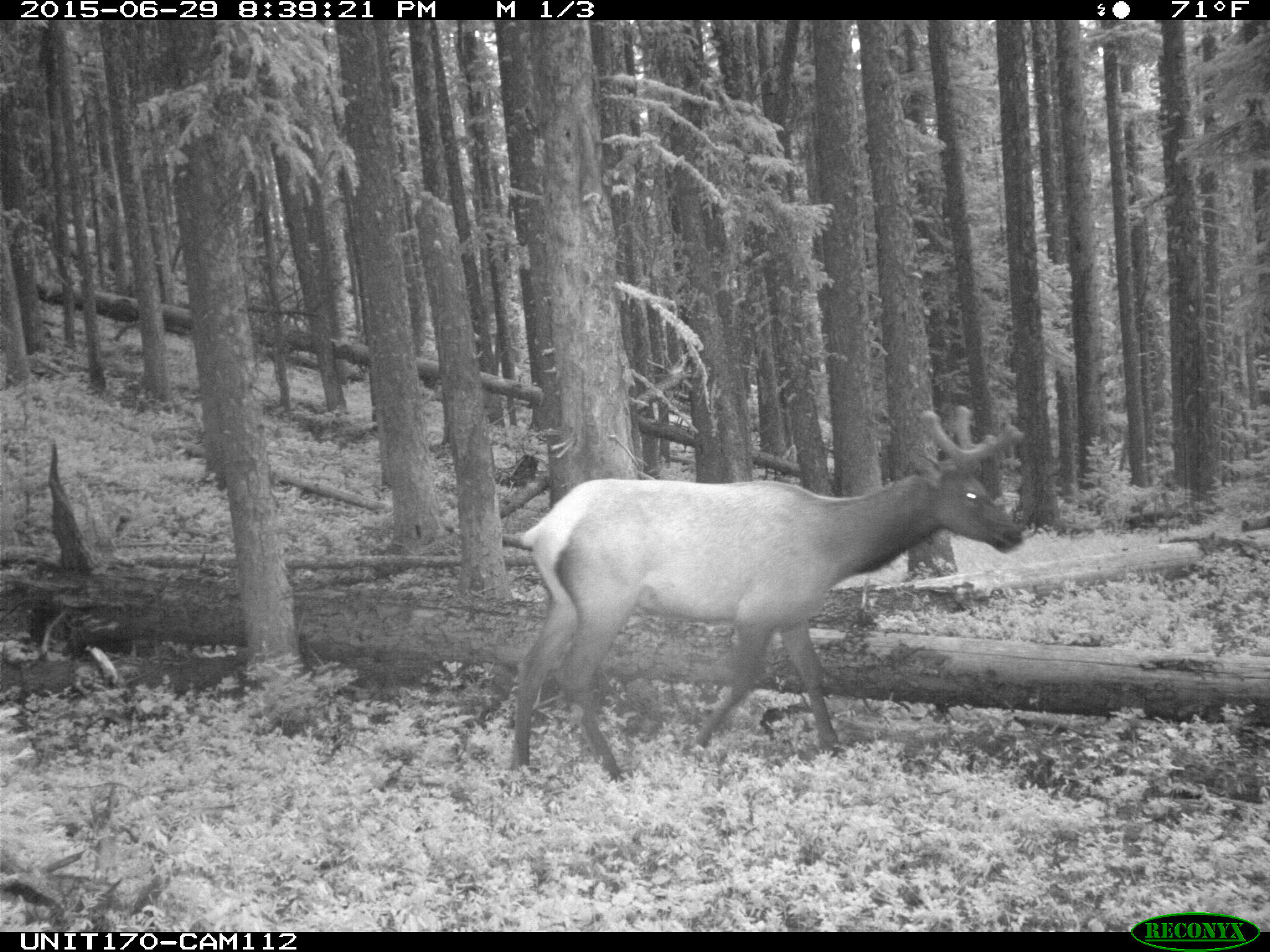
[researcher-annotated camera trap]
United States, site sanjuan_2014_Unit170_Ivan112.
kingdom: Animalia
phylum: Chordata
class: Mammalia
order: Artiodactyla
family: Cervidae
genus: Cervus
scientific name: Cervus elaphus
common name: red deer